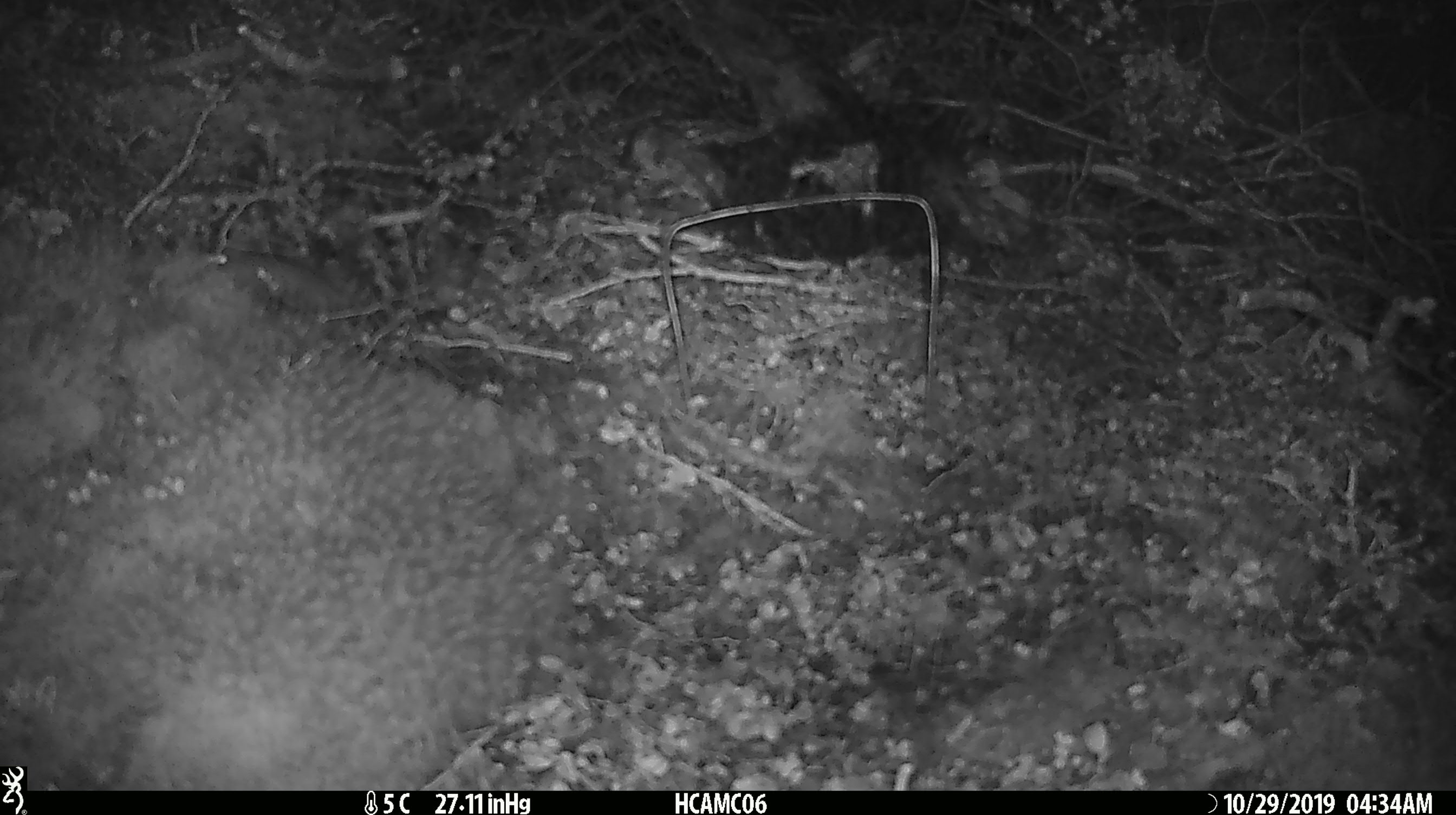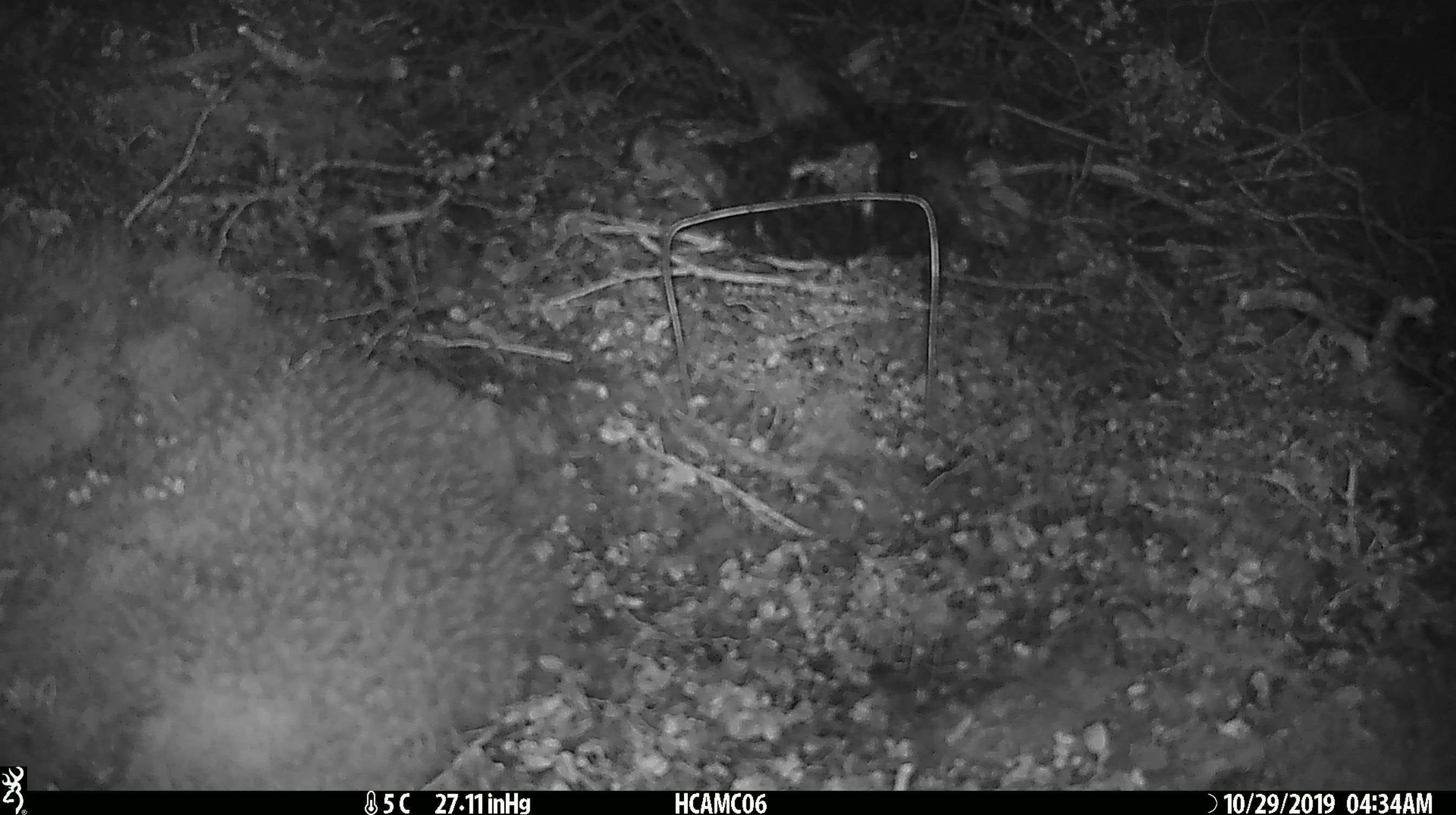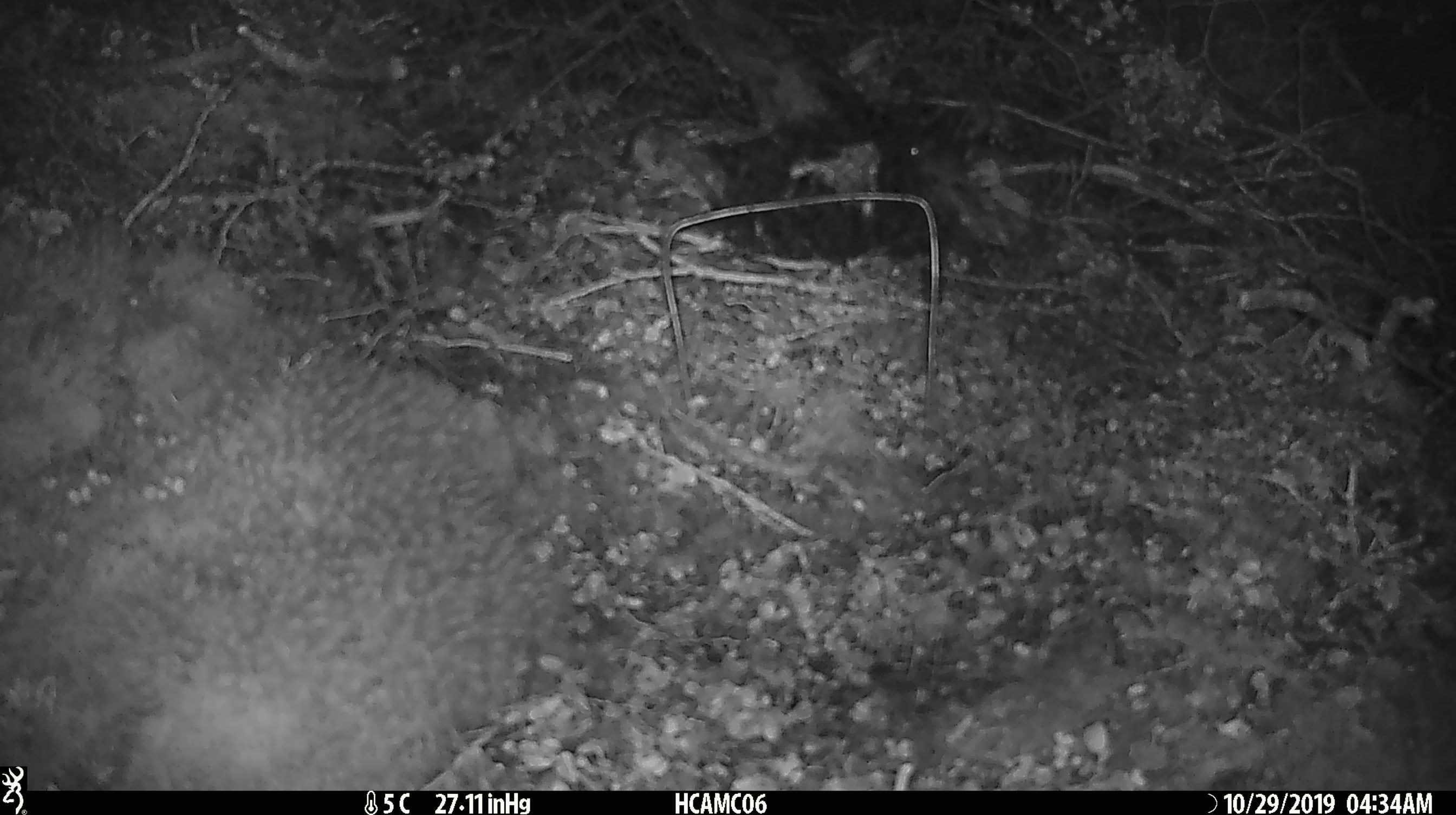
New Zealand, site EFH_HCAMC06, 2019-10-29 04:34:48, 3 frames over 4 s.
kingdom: Animalia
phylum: Chordata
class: Mammalia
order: Rodentia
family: Muridae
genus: Mus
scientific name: Mus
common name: mouse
Mouse (Mus).